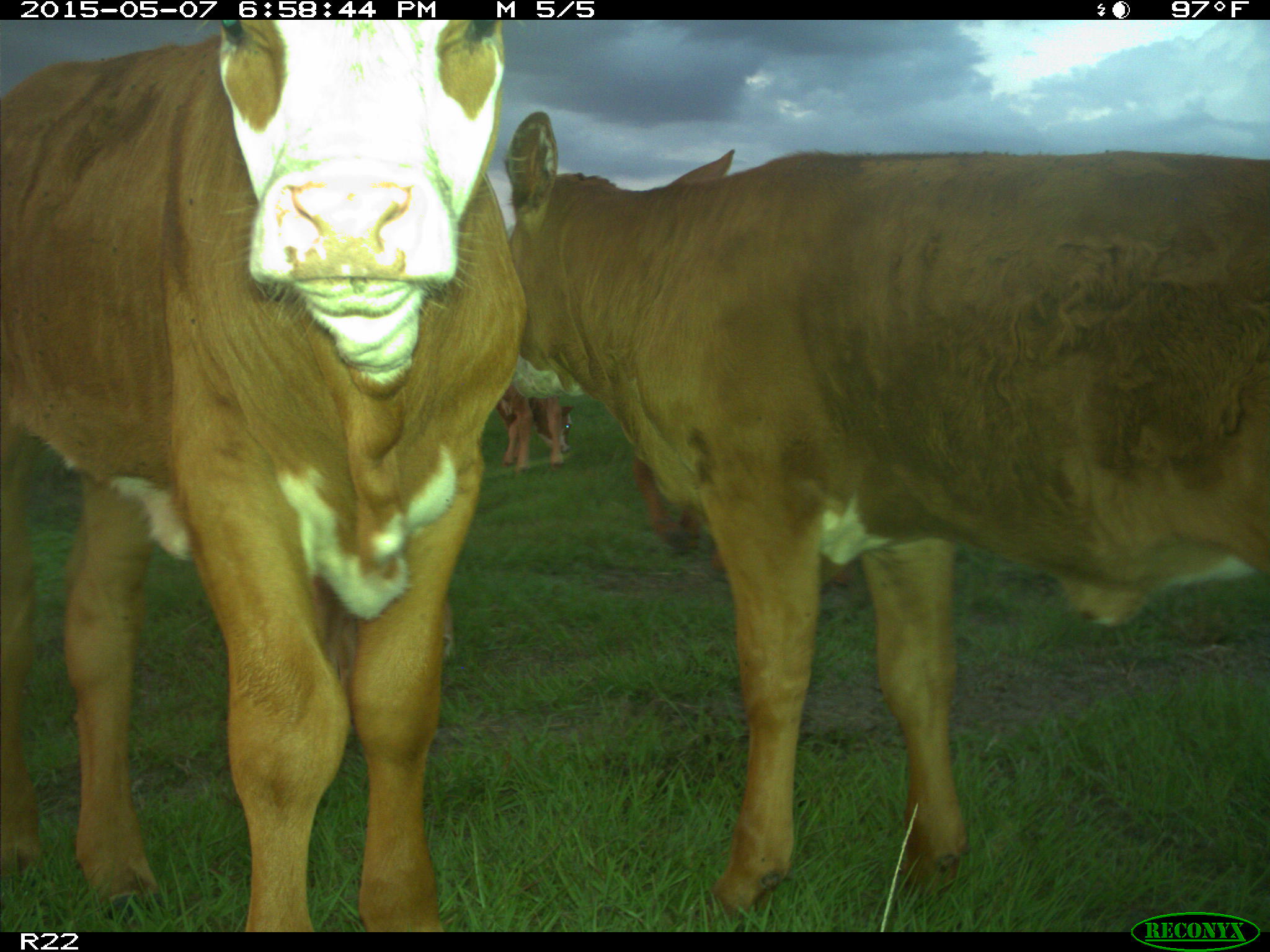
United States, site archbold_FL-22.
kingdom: Animalia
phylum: Chordata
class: Mammalia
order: Artiodactyla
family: Bovidae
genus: Bos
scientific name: Bos taurus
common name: domestic cow